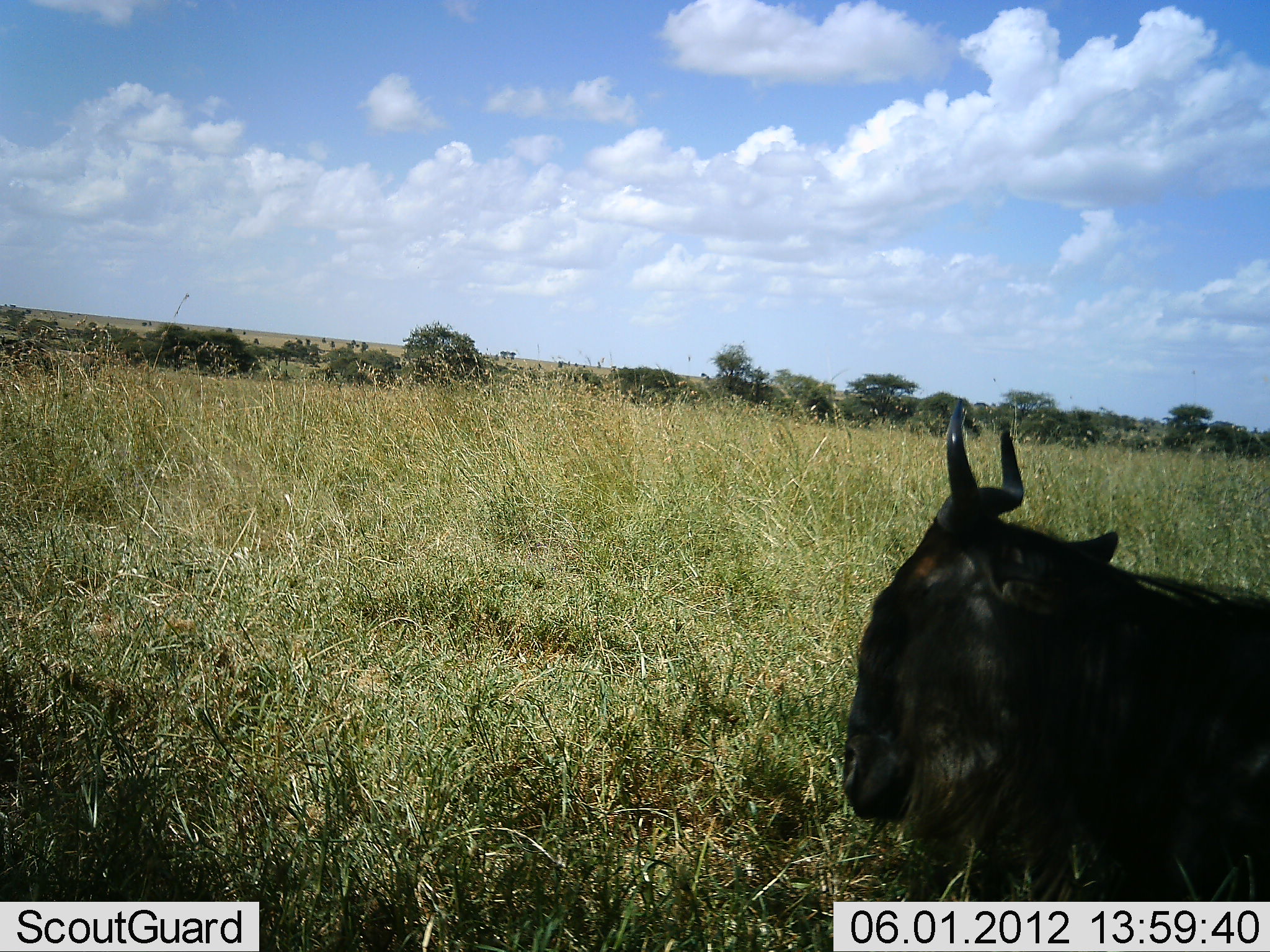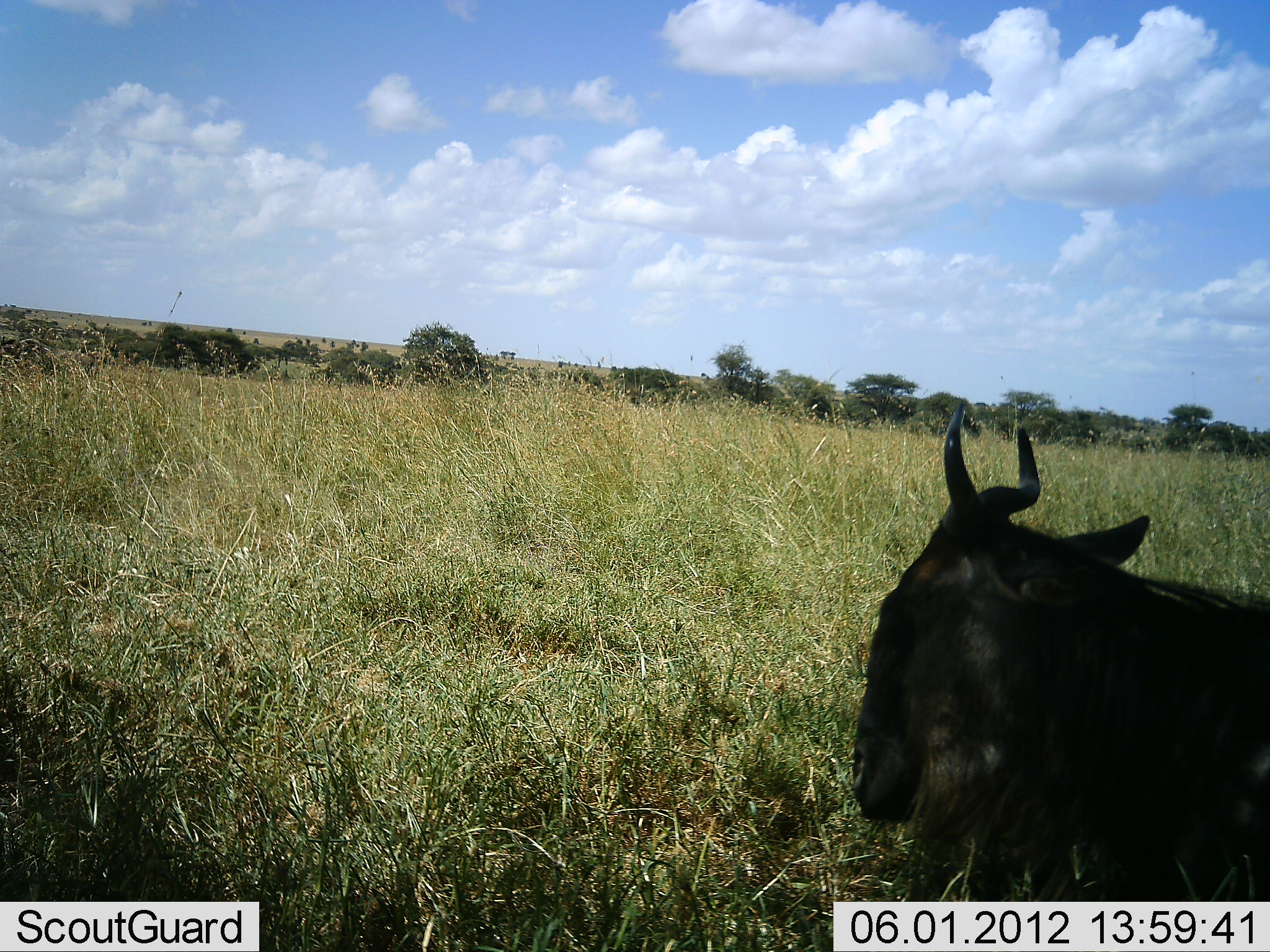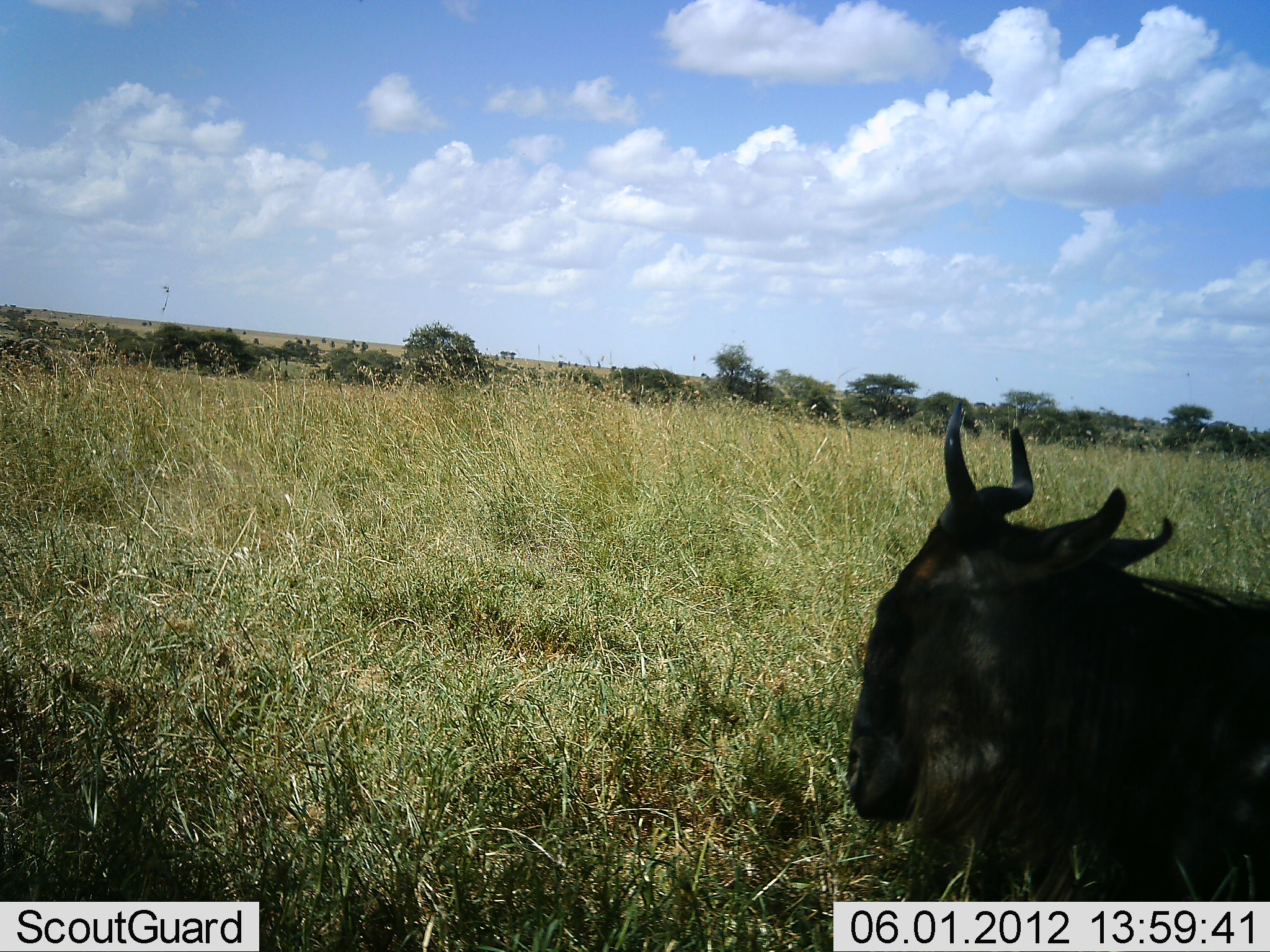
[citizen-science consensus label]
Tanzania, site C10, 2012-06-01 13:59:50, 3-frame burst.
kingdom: Animalia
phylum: Chordata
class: Mammalia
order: Artiodactyla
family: Bovidae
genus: Connochaetes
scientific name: Connochaetes taurinus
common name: blue wildebeest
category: wildebeest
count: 1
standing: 0%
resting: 100%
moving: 0%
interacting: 0%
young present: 0%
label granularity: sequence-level